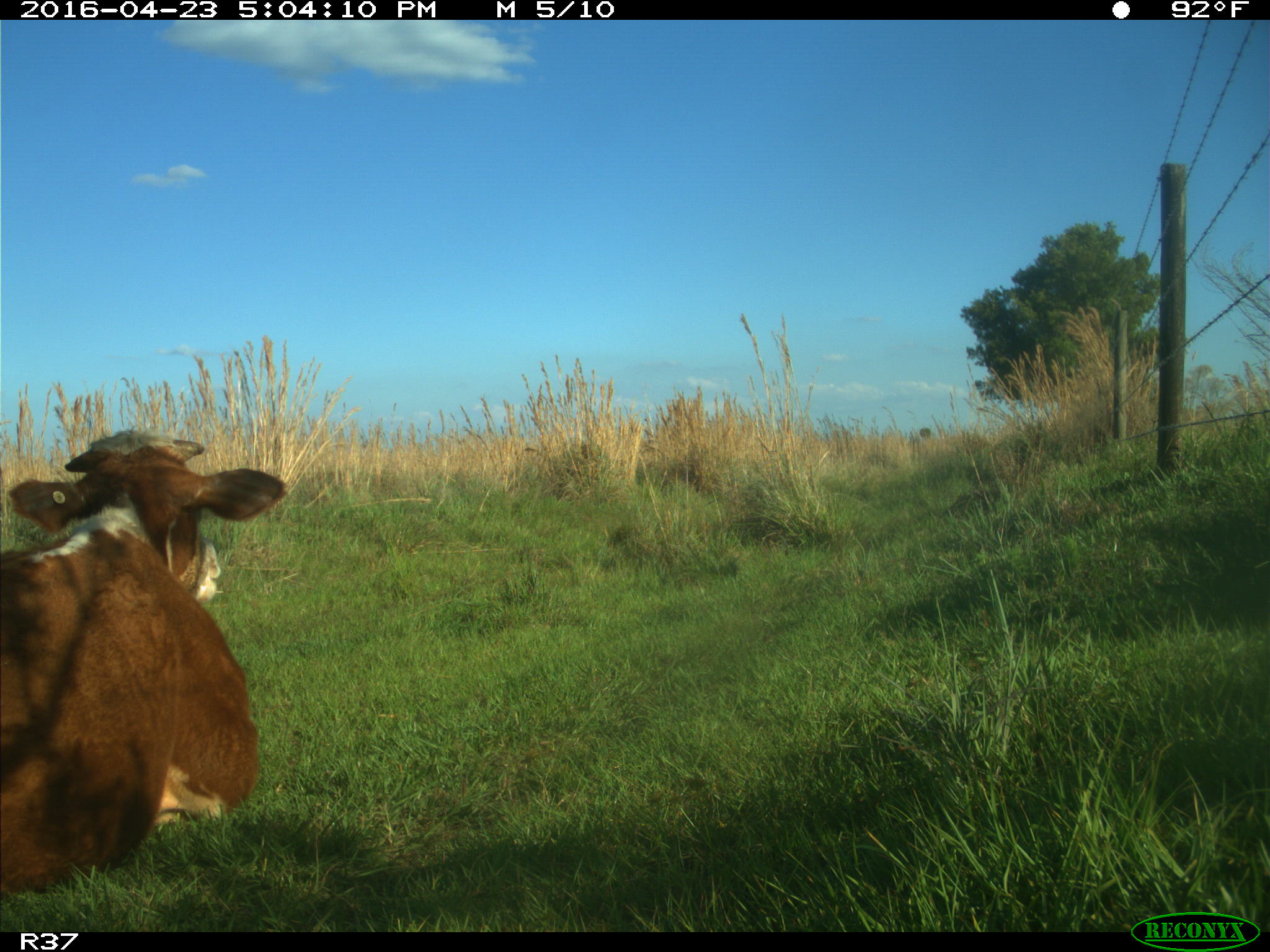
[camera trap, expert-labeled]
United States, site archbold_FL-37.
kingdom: Animalia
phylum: Chordata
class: Mammalia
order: Artiodactyla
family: Bovidae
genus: Bos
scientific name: Bos taurus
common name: domestic cow